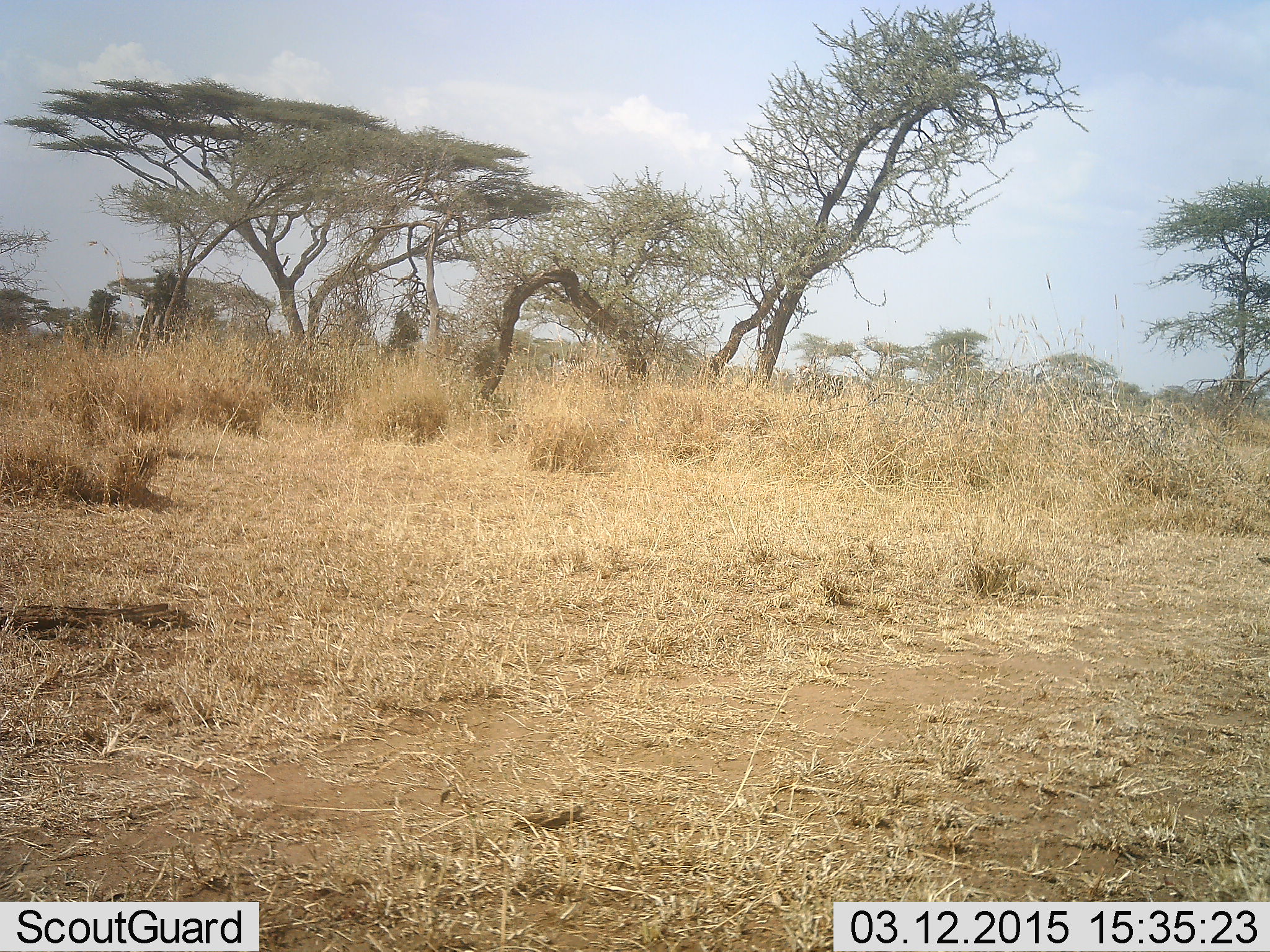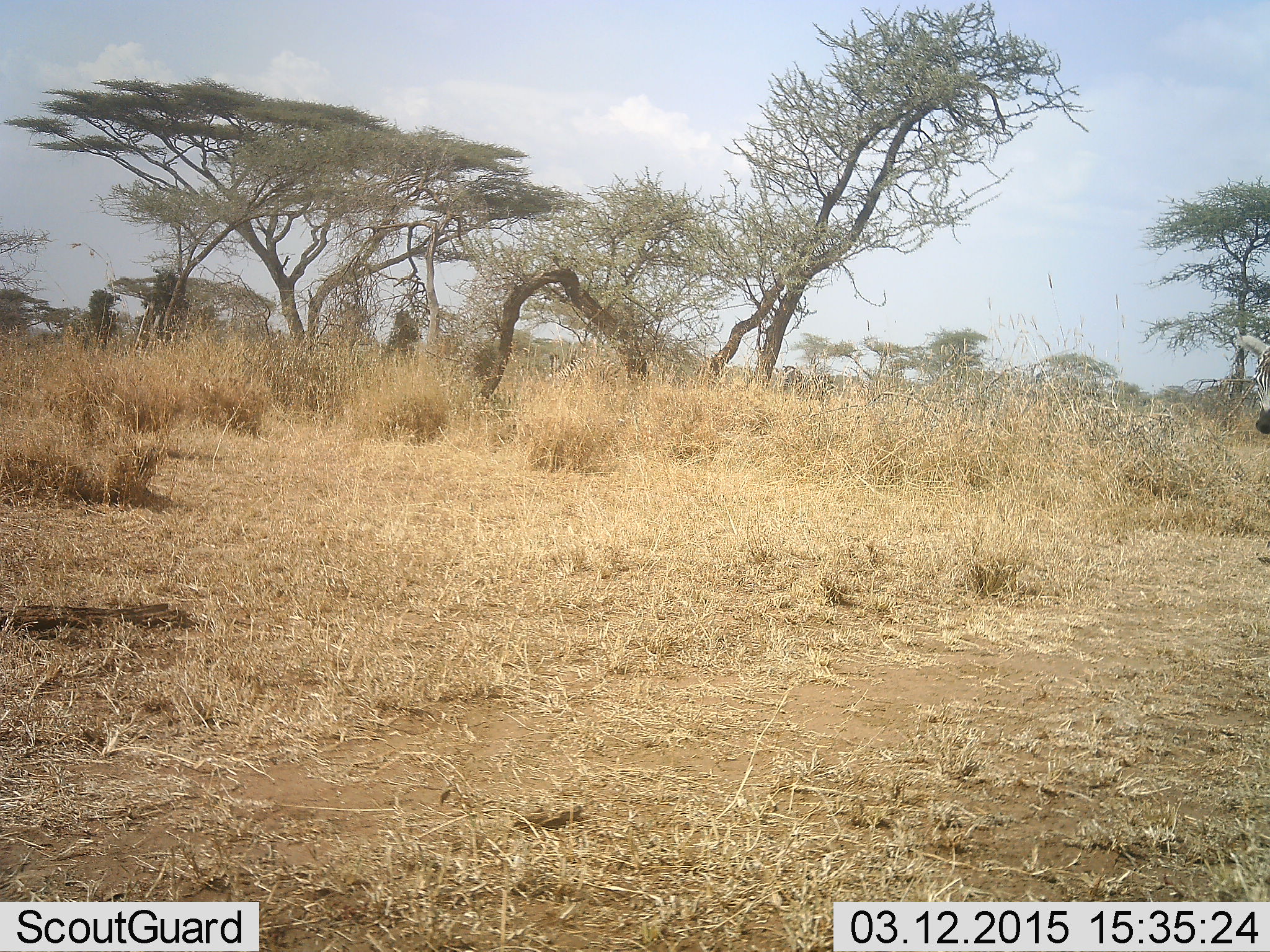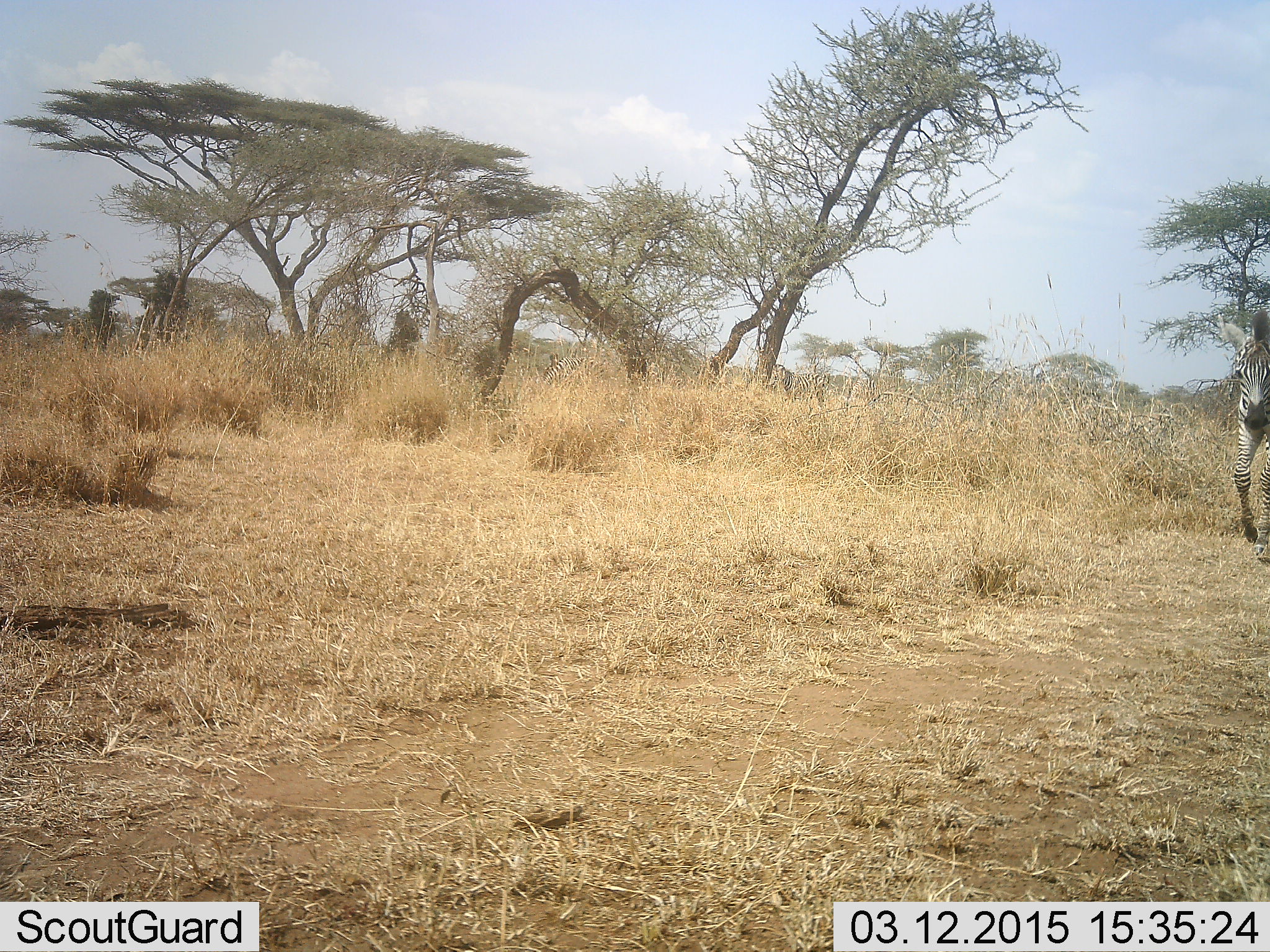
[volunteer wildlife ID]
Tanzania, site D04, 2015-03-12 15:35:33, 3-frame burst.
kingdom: Animalia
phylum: Chordata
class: Mammalia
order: Perissodactyla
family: Equidae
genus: Equus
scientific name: Equus quagga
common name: plains zebra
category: zebra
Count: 3.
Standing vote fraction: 0%.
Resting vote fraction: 0%.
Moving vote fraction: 100%.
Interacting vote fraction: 0%.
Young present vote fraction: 0%.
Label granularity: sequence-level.